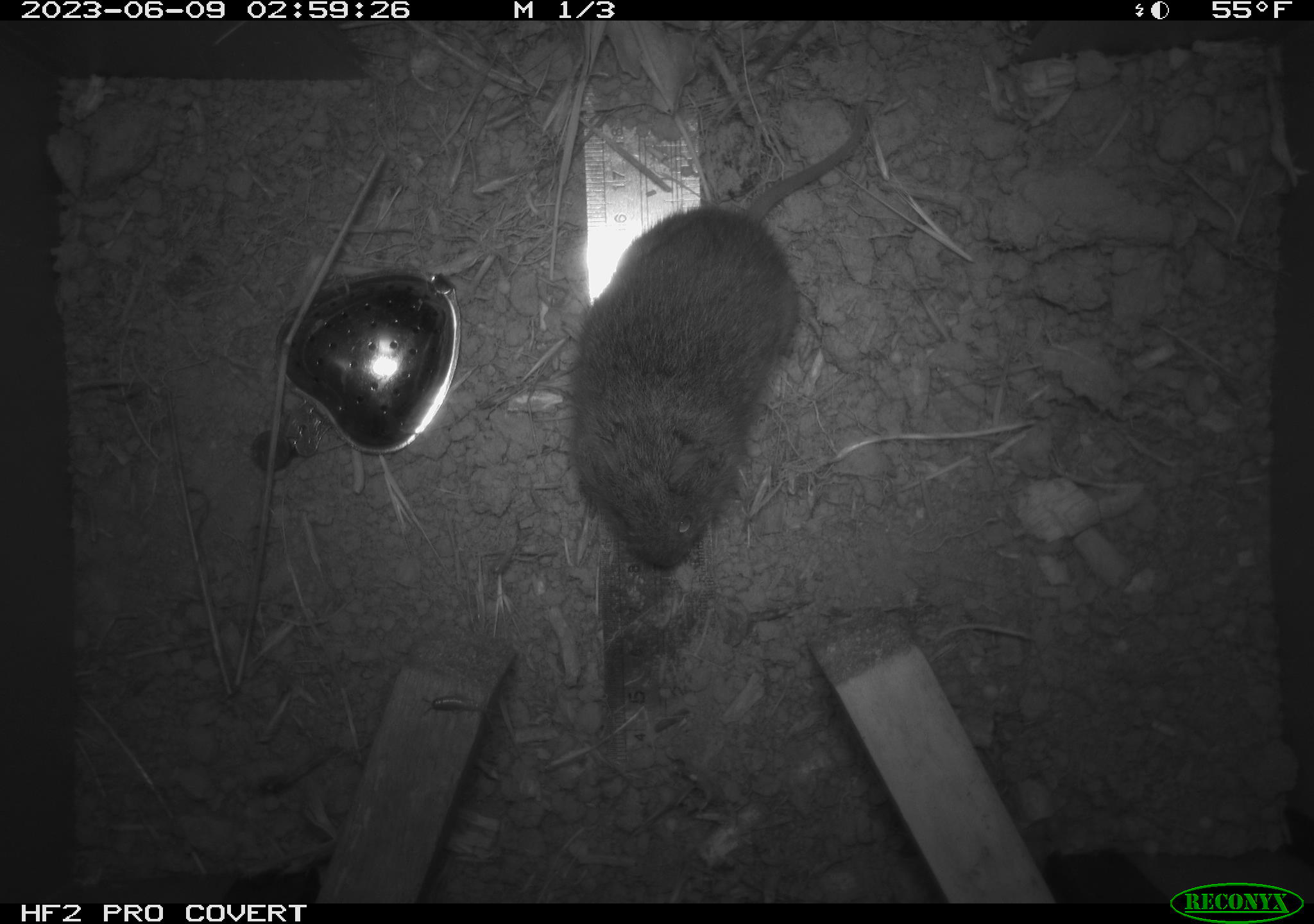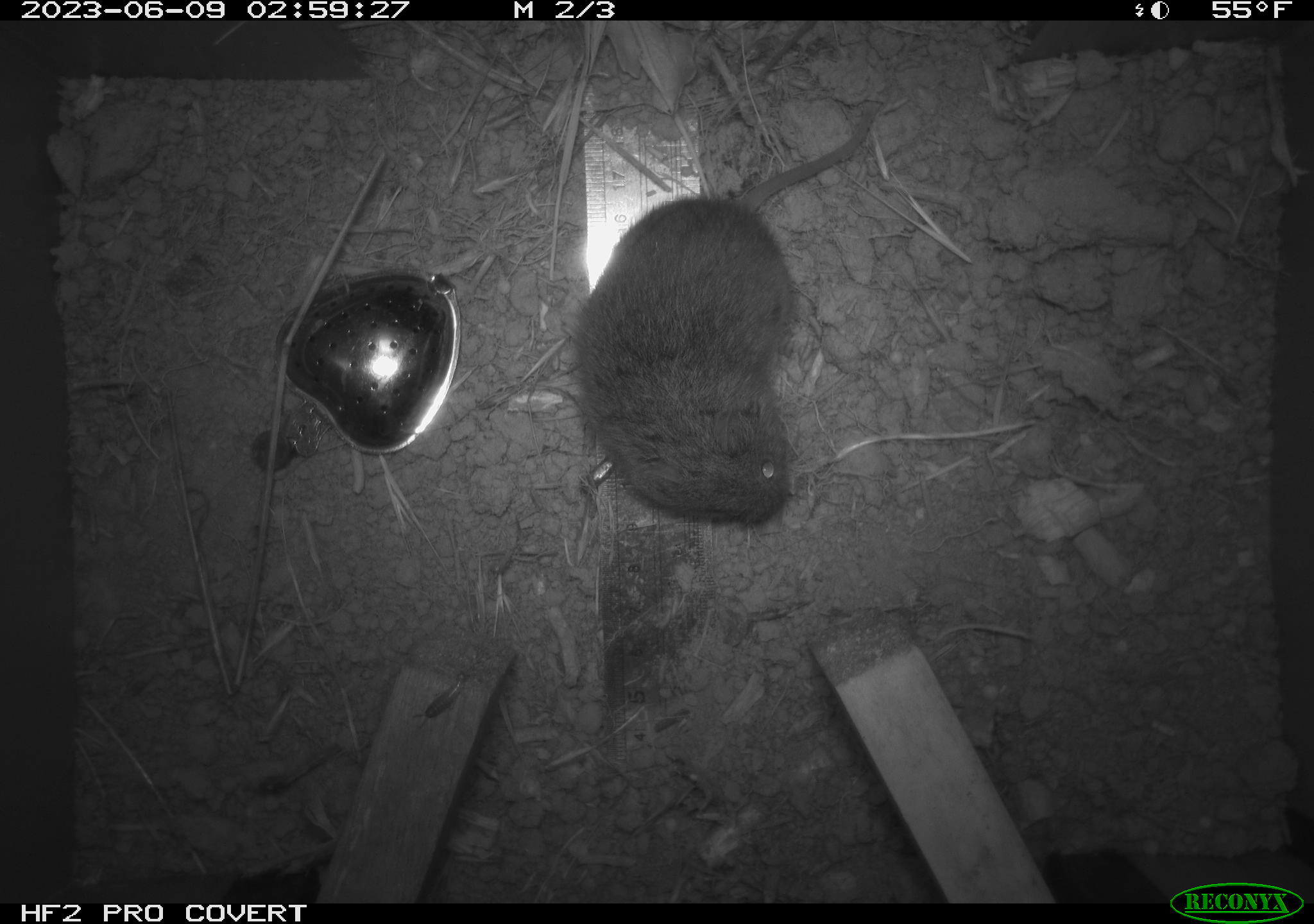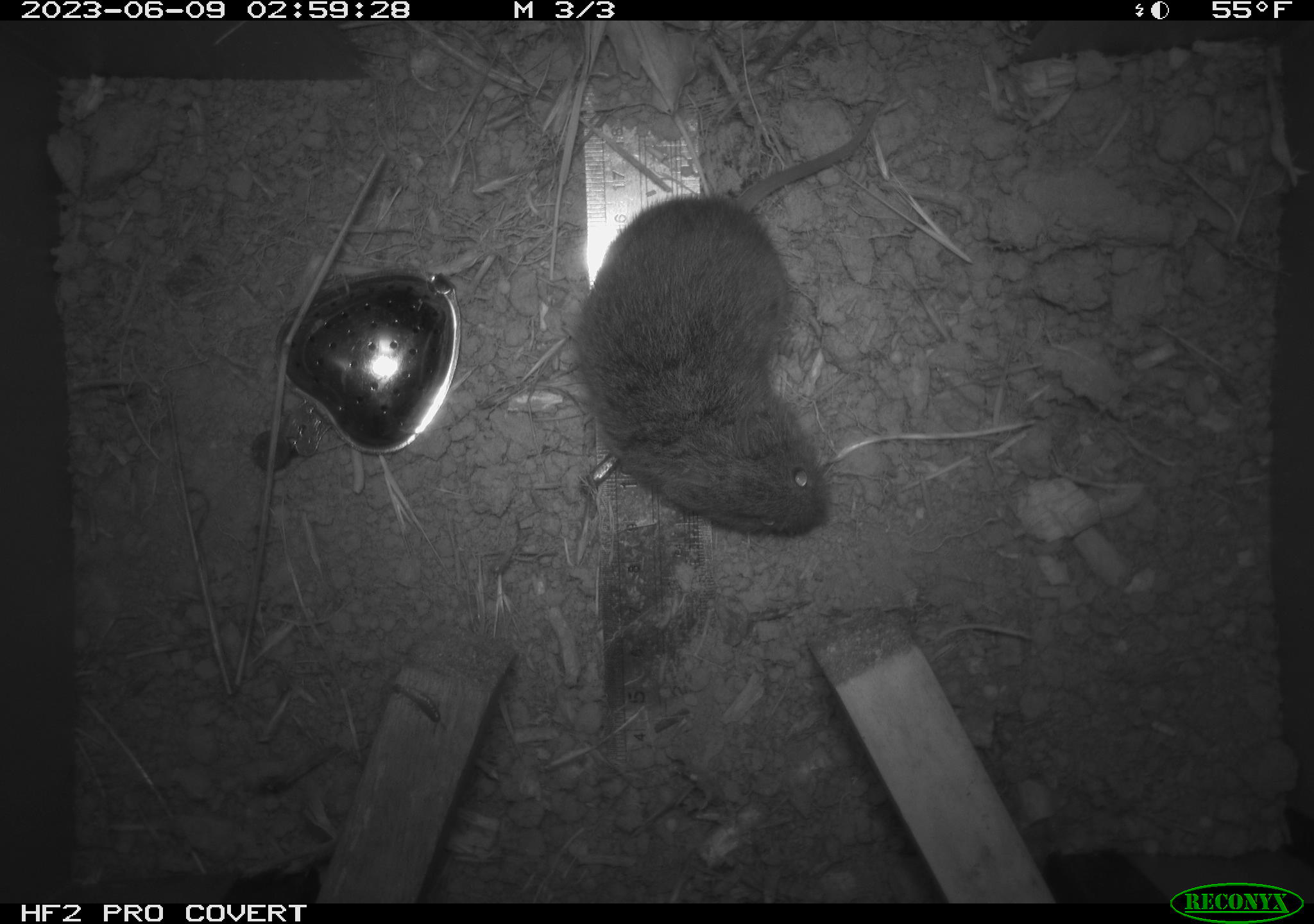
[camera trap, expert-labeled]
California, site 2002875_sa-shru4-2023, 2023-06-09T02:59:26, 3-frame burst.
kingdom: Animalia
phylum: Chordata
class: Mammalia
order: Rodentia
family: Cricetidae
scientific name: Arvicolinae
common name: voles, lemmings, and muskrats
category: arvicolinae subfamily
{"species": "arvicolinae subfamily (voles, lemmings, and muskrats) (Arvicolinae)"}